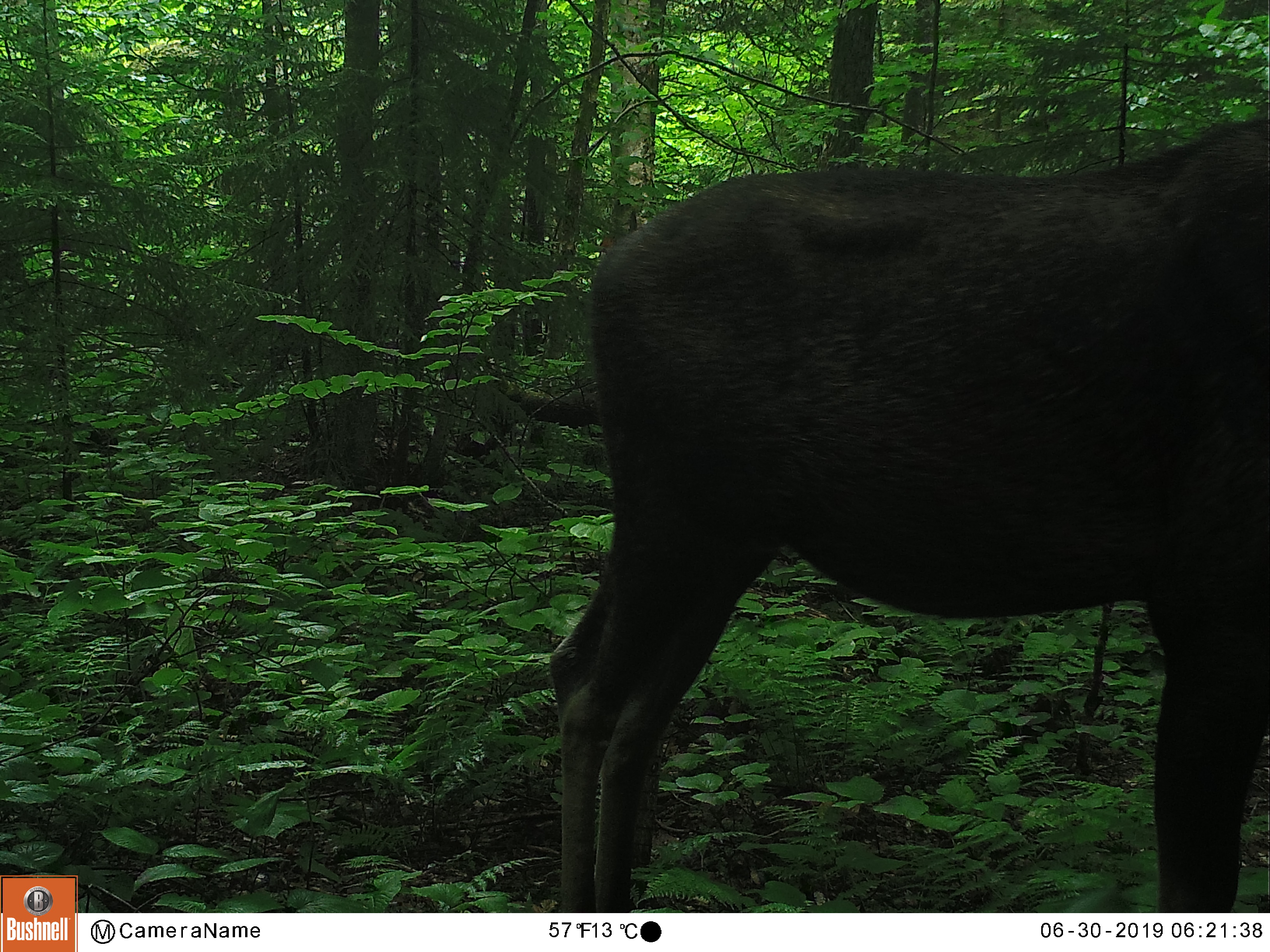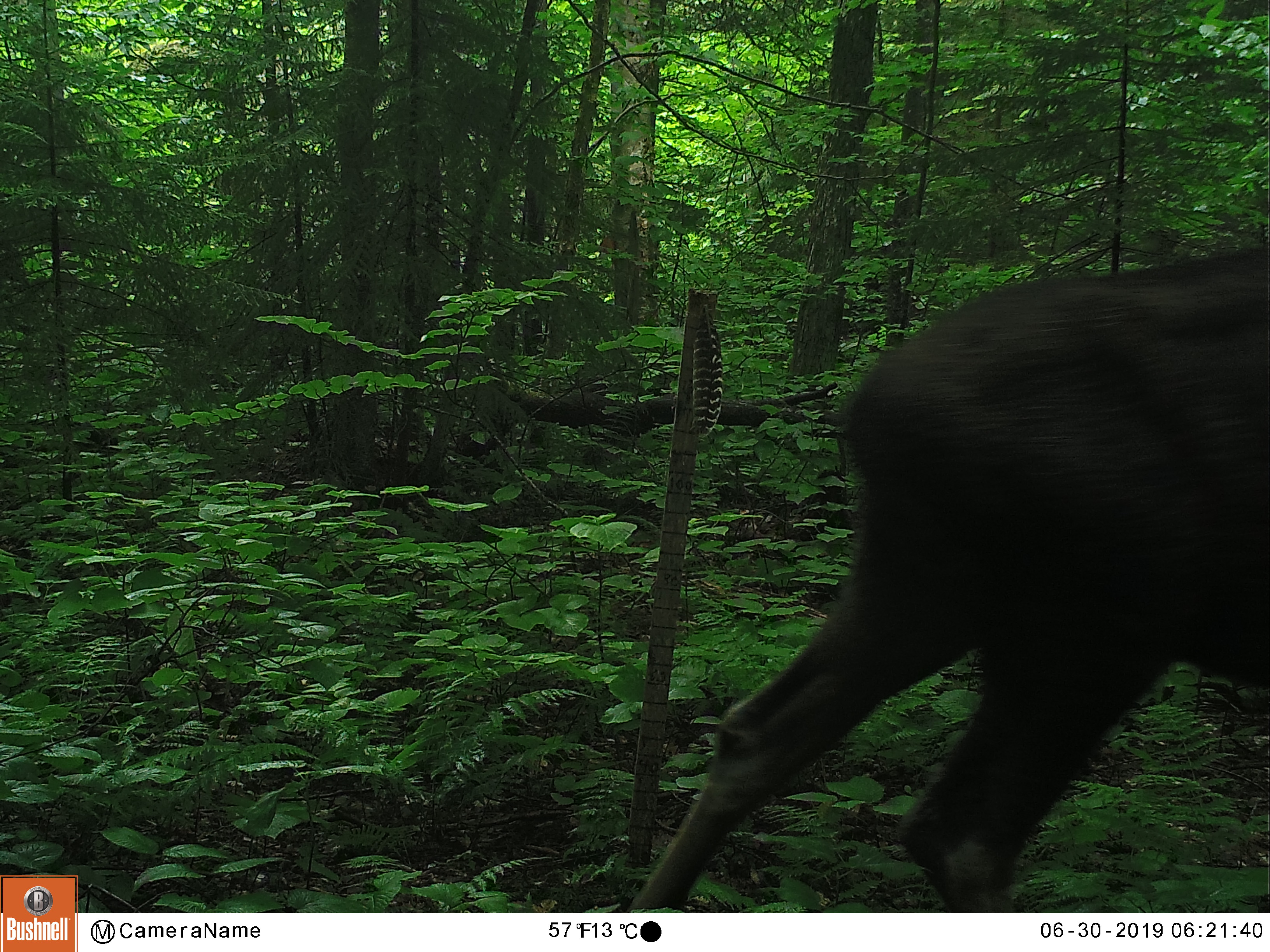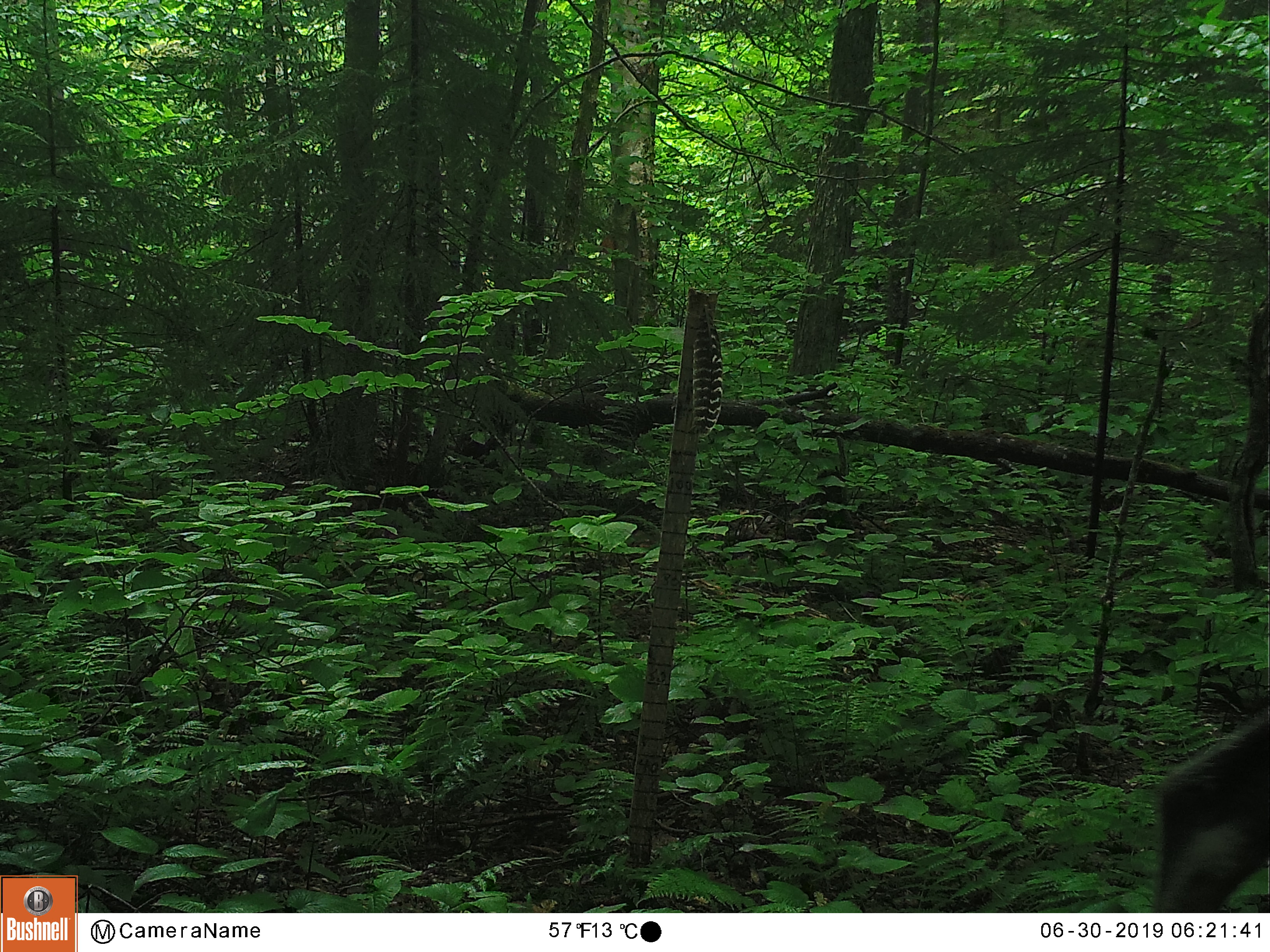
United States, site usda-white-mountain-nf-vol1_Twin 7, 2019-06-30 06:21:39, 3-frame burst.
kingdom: Animalia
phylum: Chordata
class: Mammalia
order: Artiodactyla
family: Cervidae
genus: Alces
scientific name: Alces alces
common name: moose